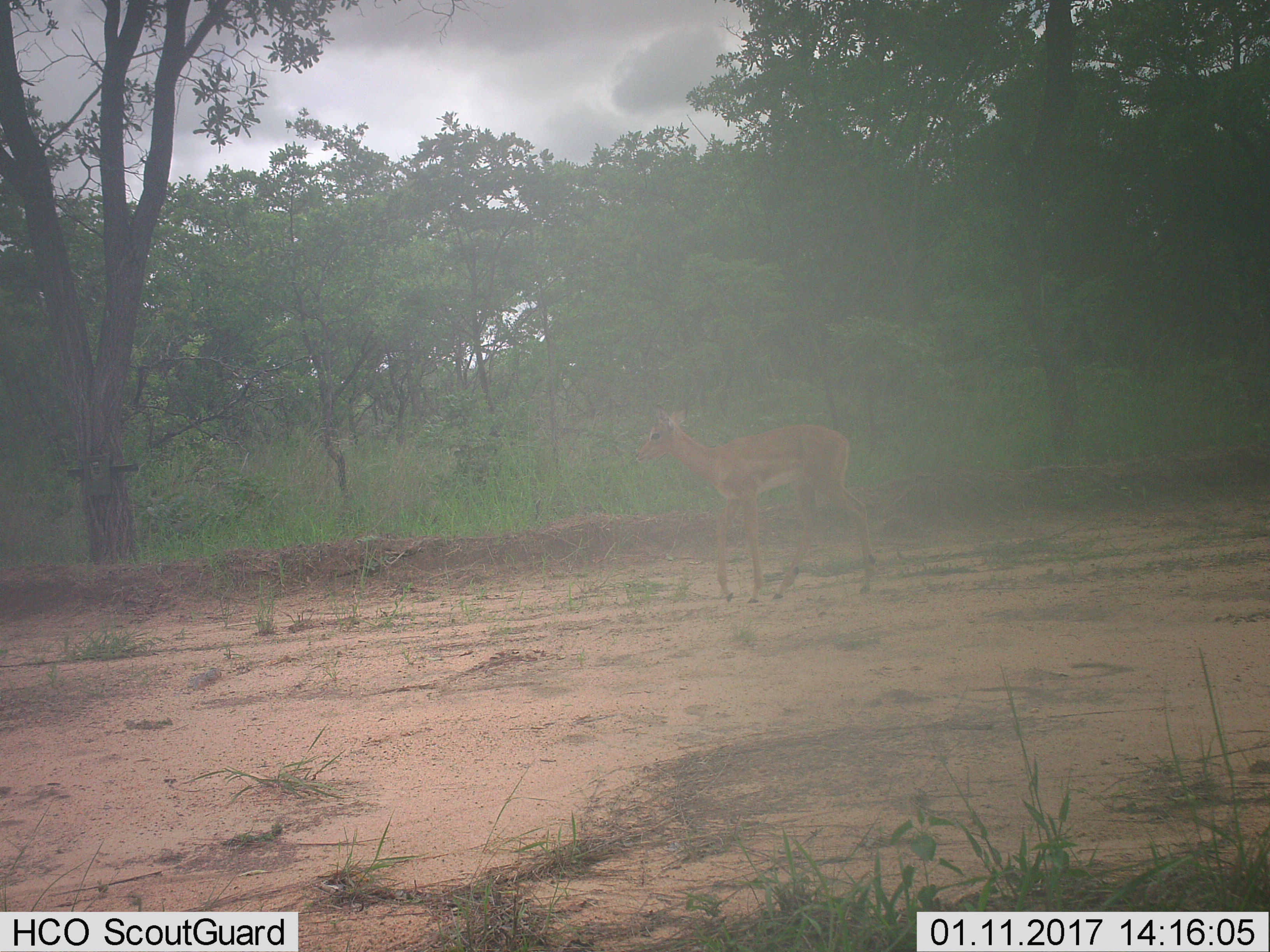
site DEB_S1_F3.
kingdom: Animalia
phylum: Chordata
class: Mammalia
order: Artiodactyla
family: Bovidae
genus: Aepyceros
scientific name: Aepyceros melampus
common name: impala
Impala (Aepyceros melampus), count 1. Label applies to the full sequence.